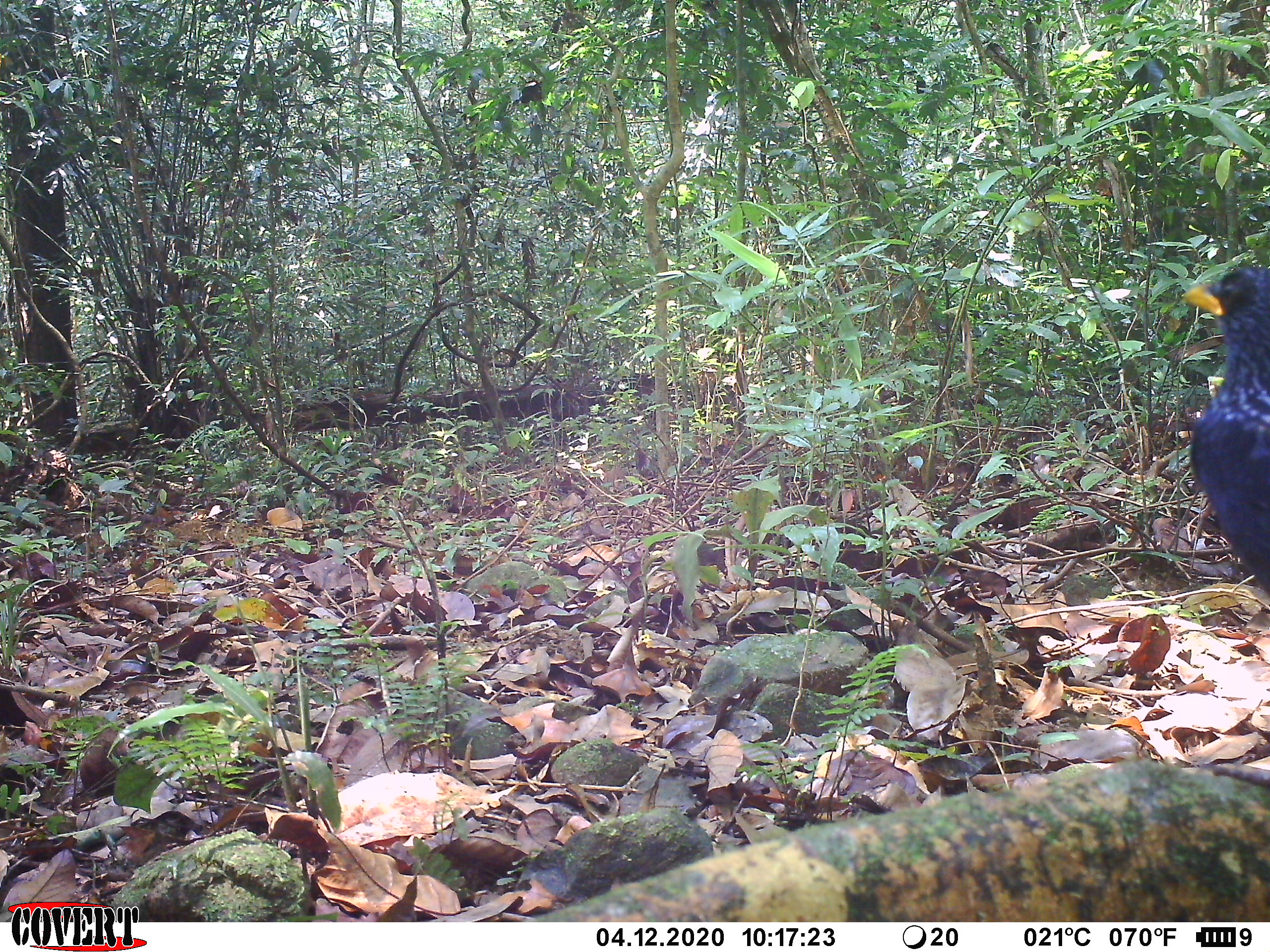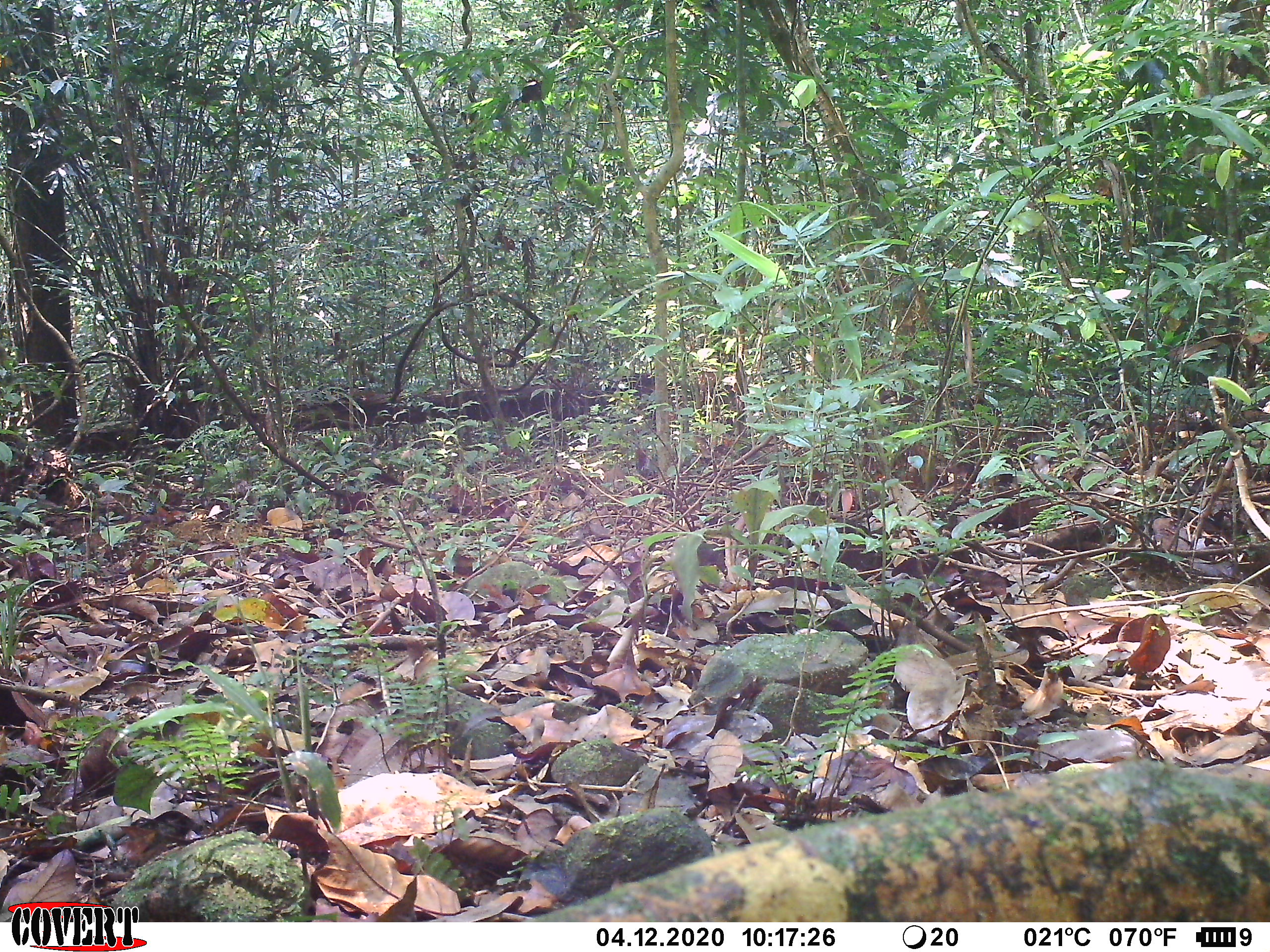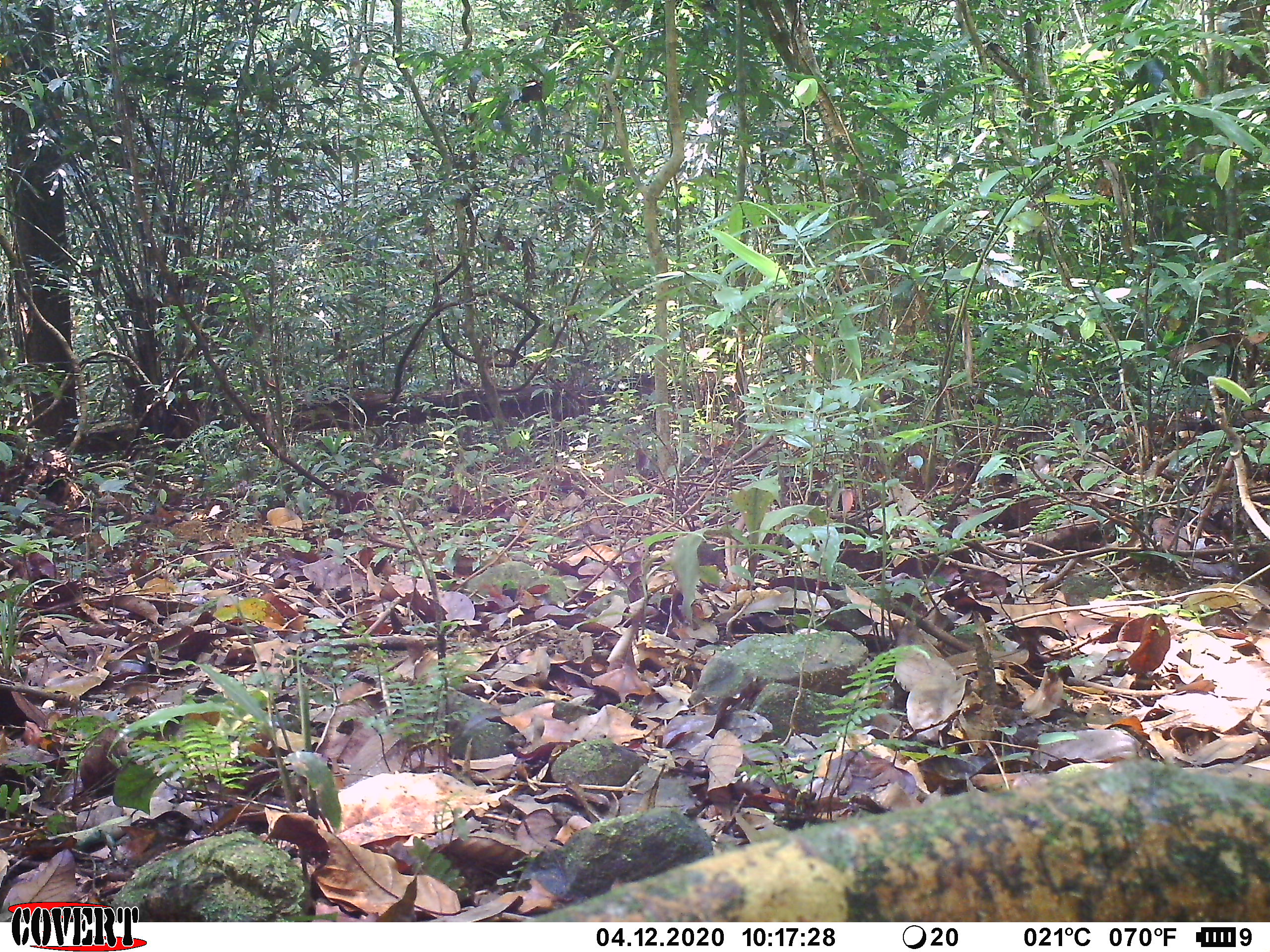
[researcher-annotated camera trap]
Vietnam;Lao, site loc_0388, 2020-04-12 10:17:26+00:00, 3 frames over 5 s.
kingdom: Animalia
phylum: Chordata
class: Aves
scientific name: Aves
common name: bird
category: unidentified bird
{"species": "unidentified bird (bird) (Aves)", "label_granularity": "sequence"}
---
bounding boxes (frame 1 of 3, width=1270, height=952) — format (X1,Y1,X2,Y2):
unidentified bird: (1184,263,1270,789)